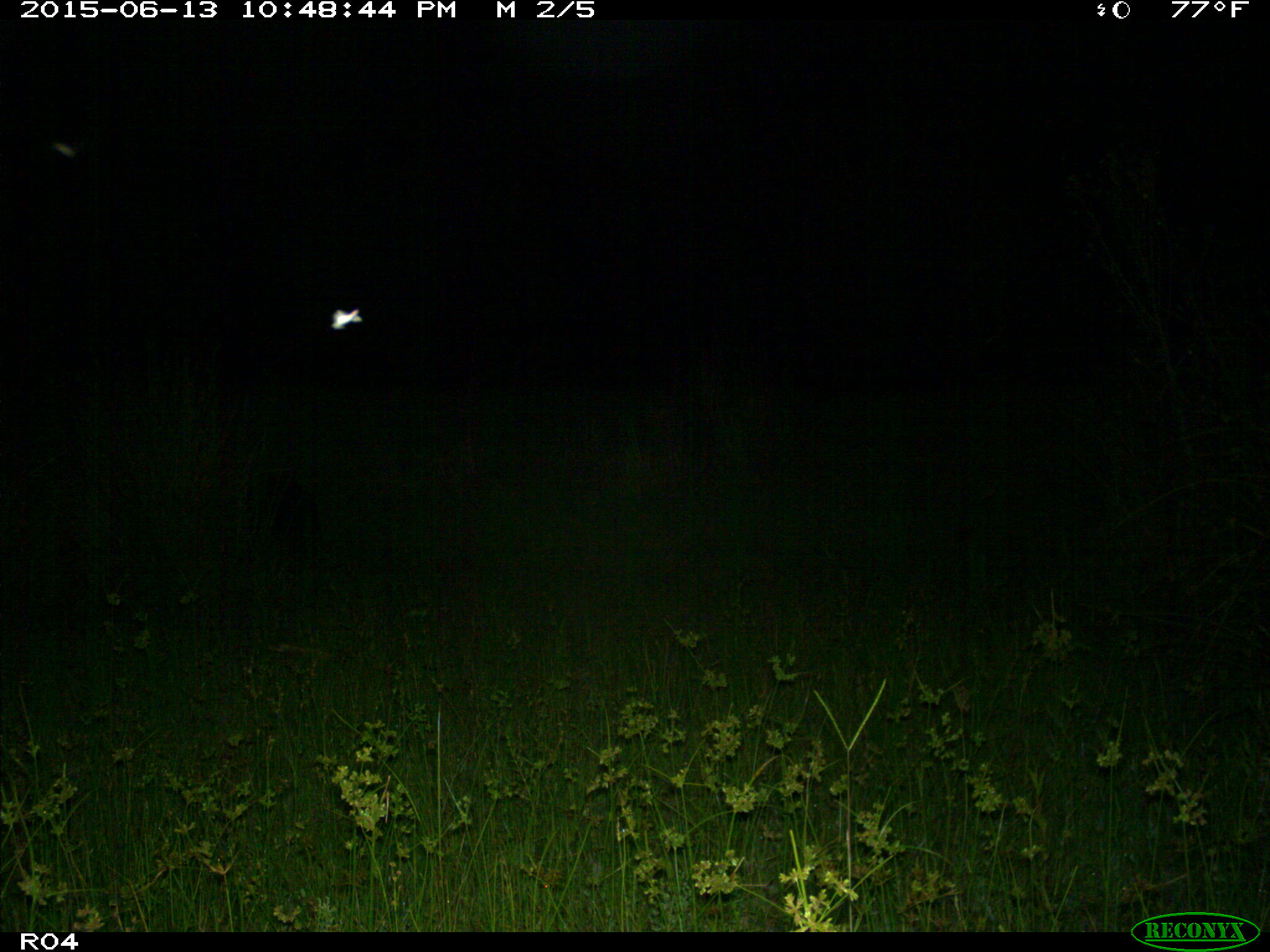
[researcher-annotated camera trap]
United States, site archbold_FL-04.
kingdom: Animalia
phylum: Chordata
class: Mammalia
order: Artiodactyla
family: Suidae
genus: Sus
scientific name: Sus scrofa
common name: wild boar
Sus scrofa (wild boar).